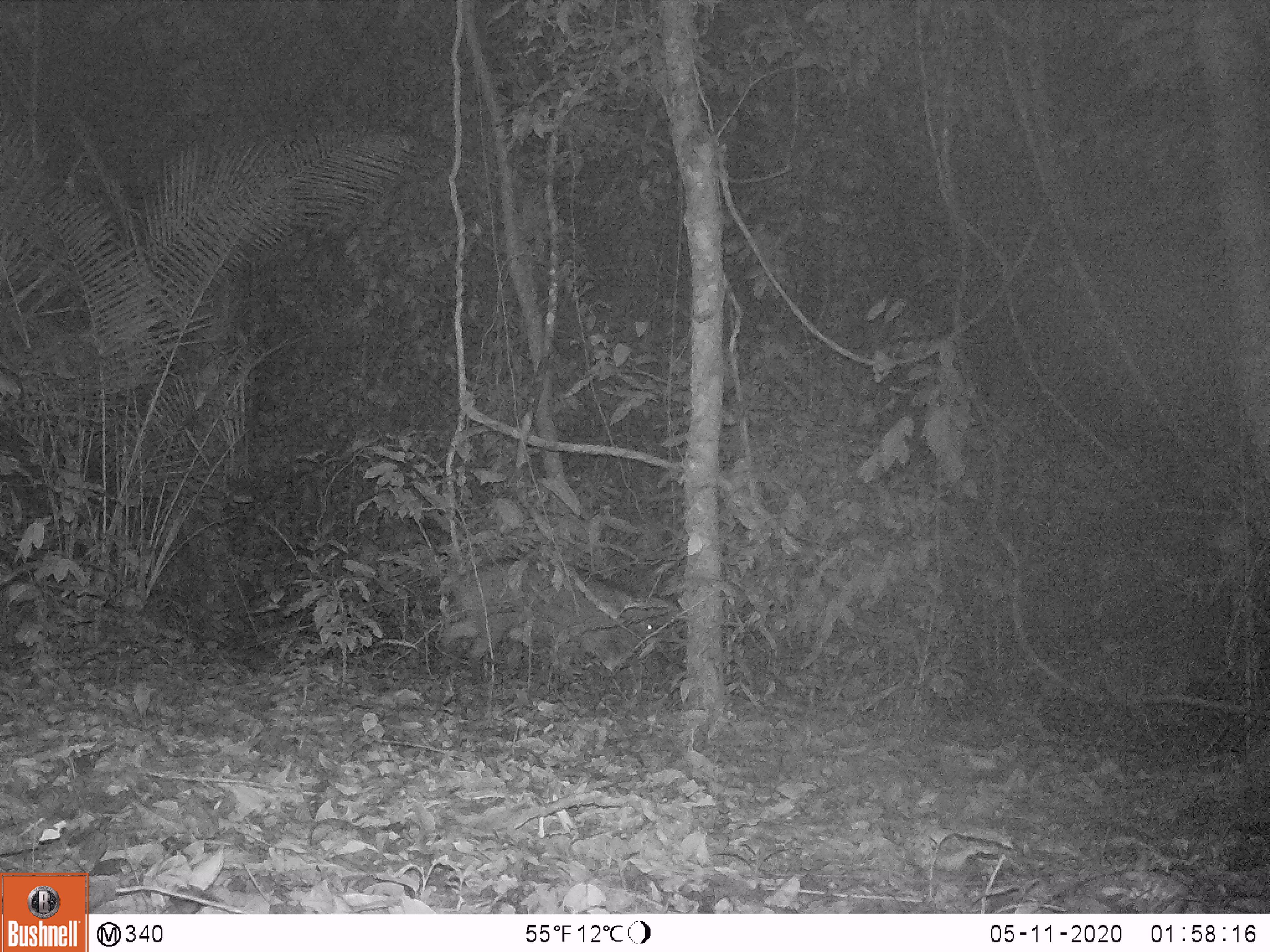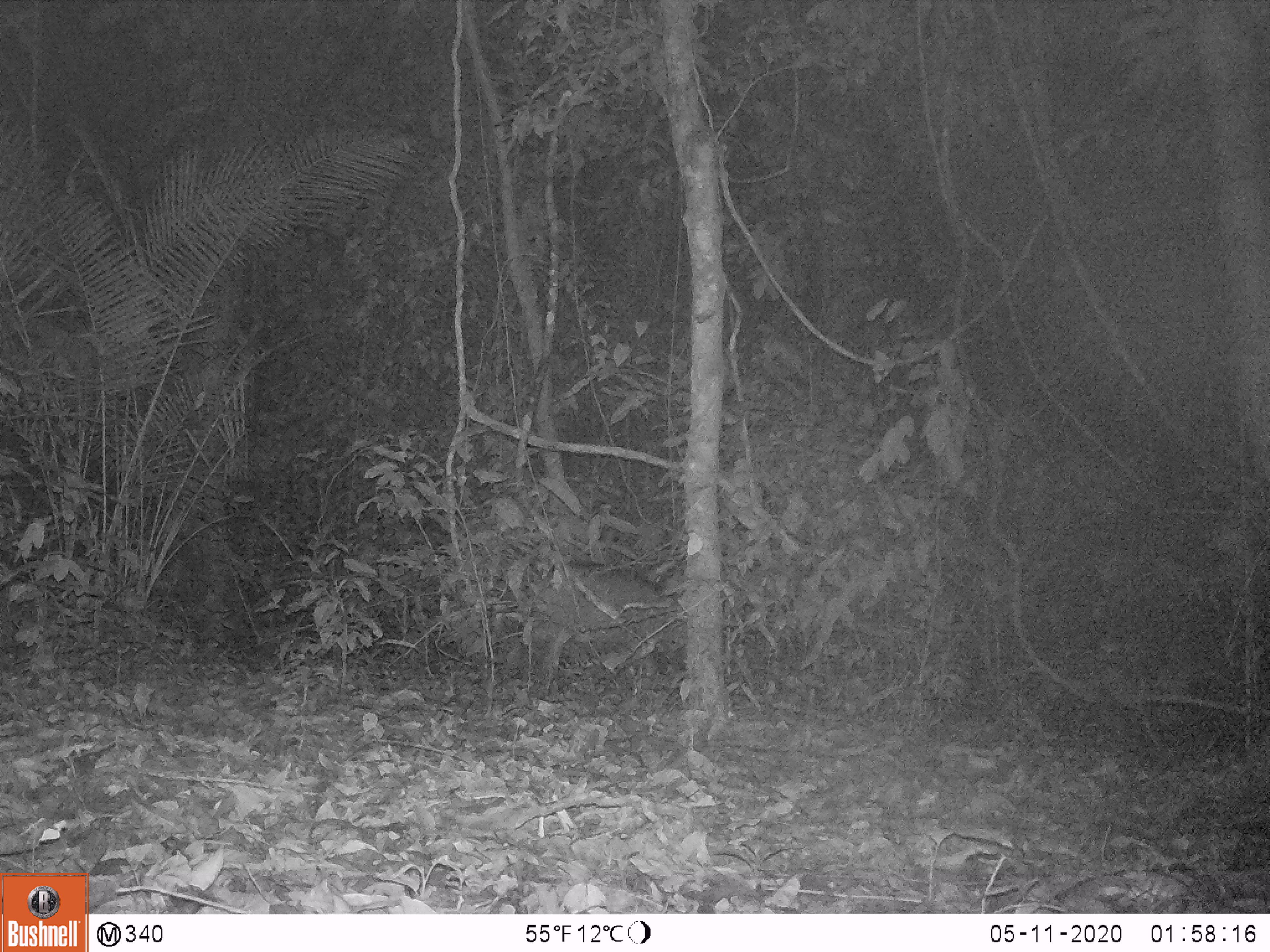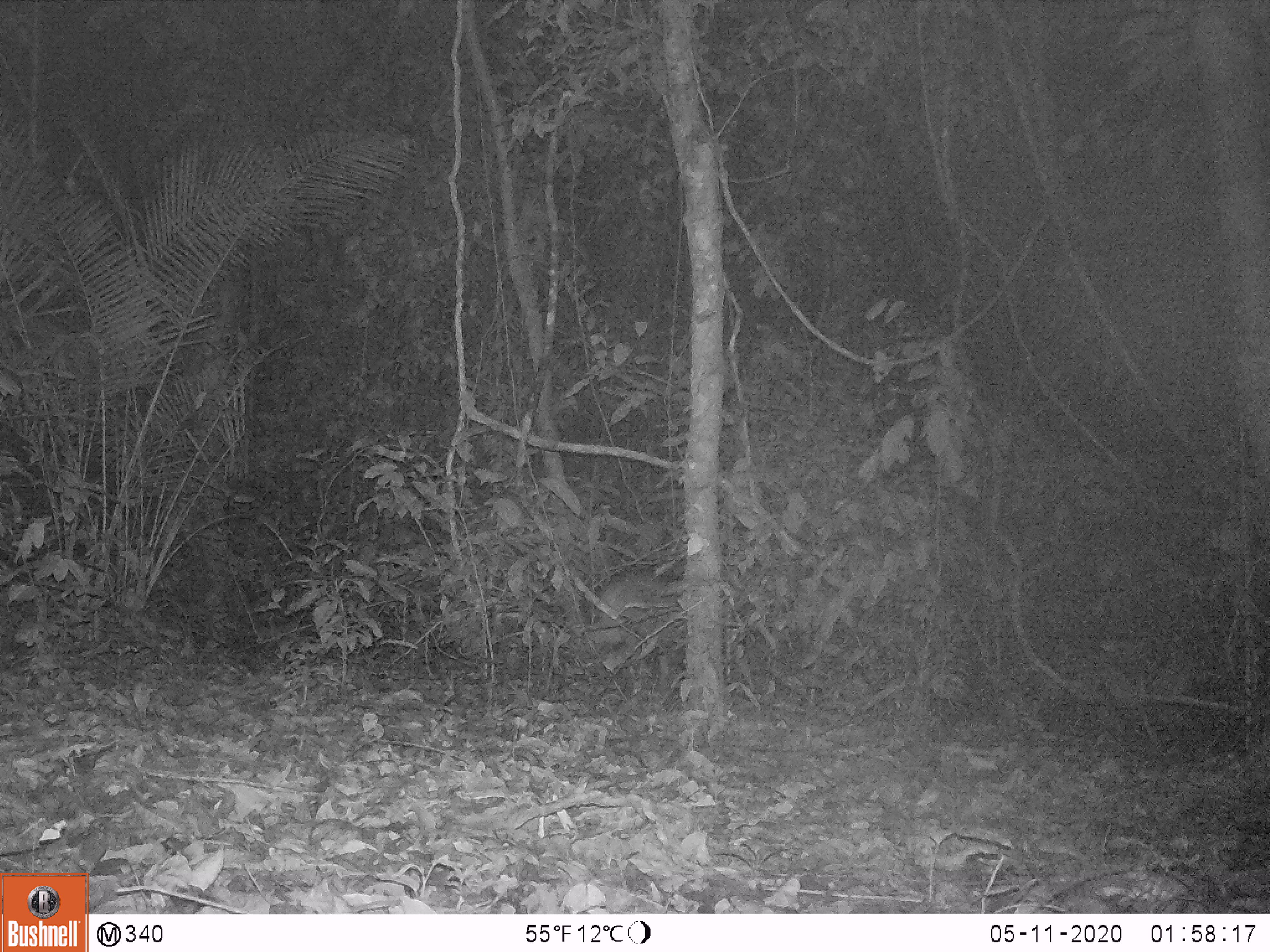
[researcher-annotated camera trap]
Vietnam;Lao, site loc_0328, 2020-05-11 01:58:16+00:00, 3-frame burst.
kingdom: Animalia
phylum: Chordata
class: Mammalia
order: Artiodactyla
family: Suidae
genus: Sus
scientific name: Sus scrofa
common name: eurasian wild pig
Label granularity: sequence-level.